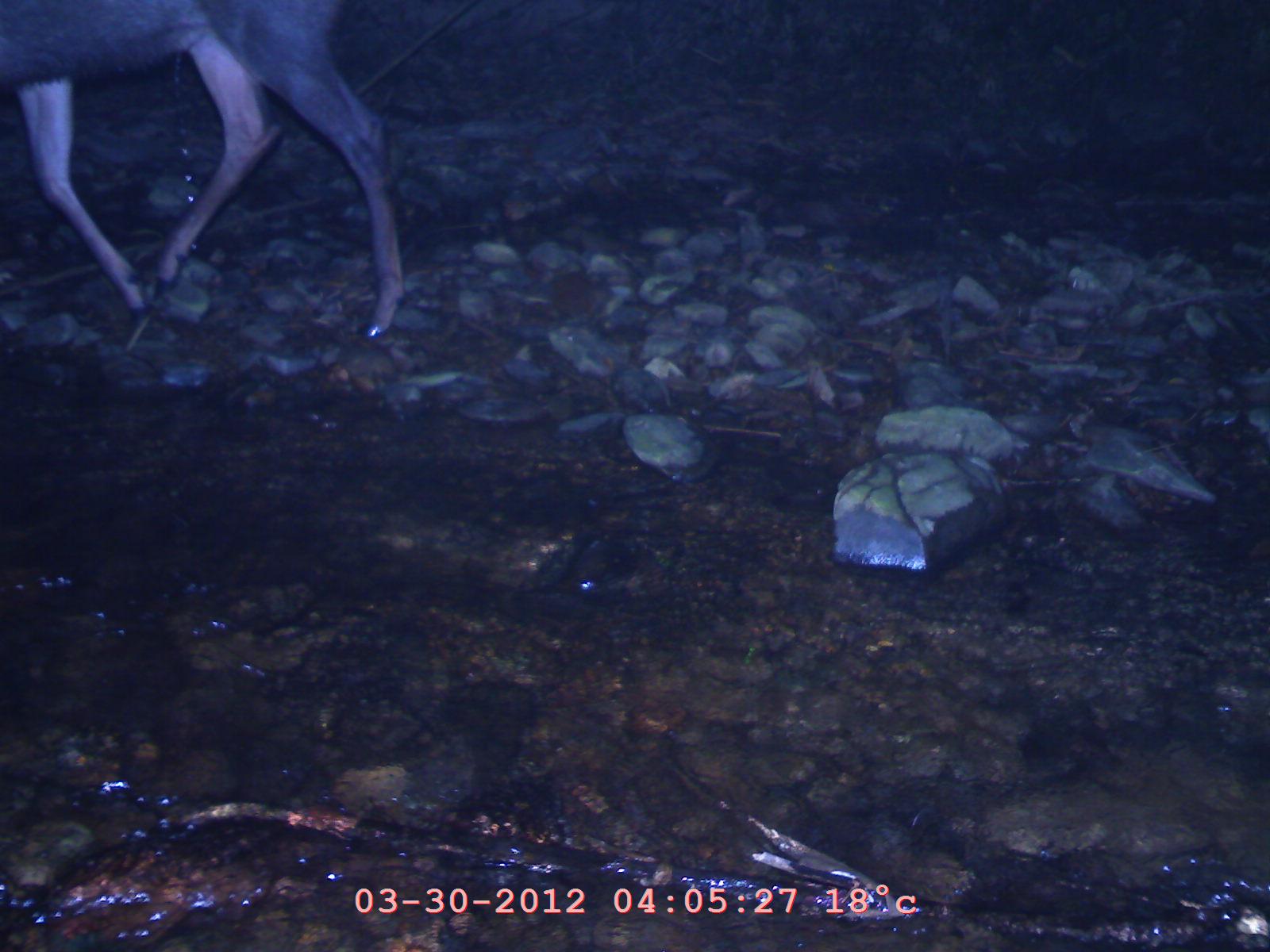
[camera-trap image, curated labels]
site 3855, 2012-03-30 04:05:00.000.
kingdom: Animalia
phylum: Chordata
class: Mammalia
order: Artiodactyla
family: Cervidae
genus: Rusa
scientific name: Rusa unicolor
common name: sambar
Rusa unicolor (sambar), count 1.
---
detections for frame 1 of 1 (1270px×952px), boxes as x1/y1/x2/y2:
rusa unicolor: 0/0/411/343